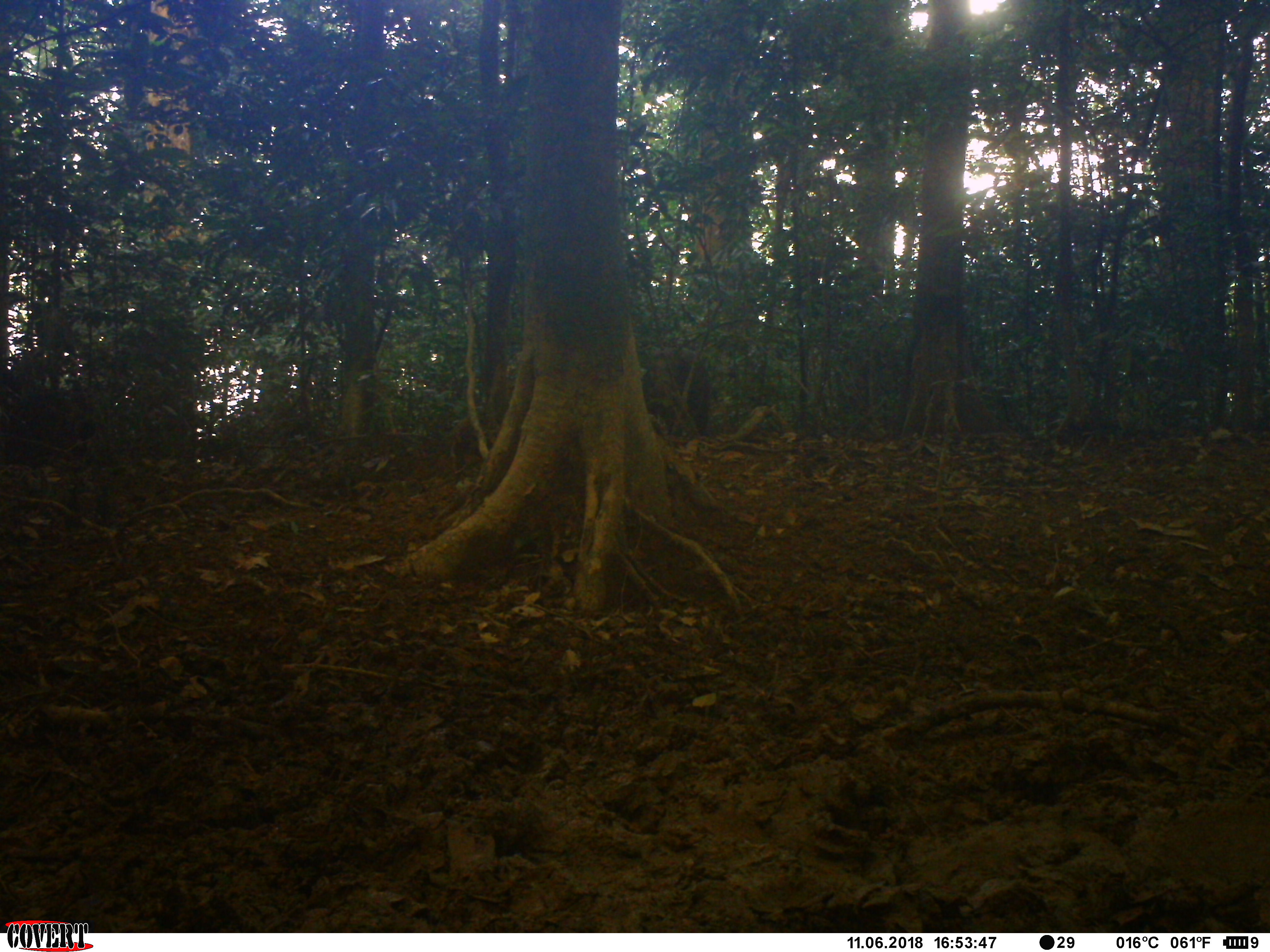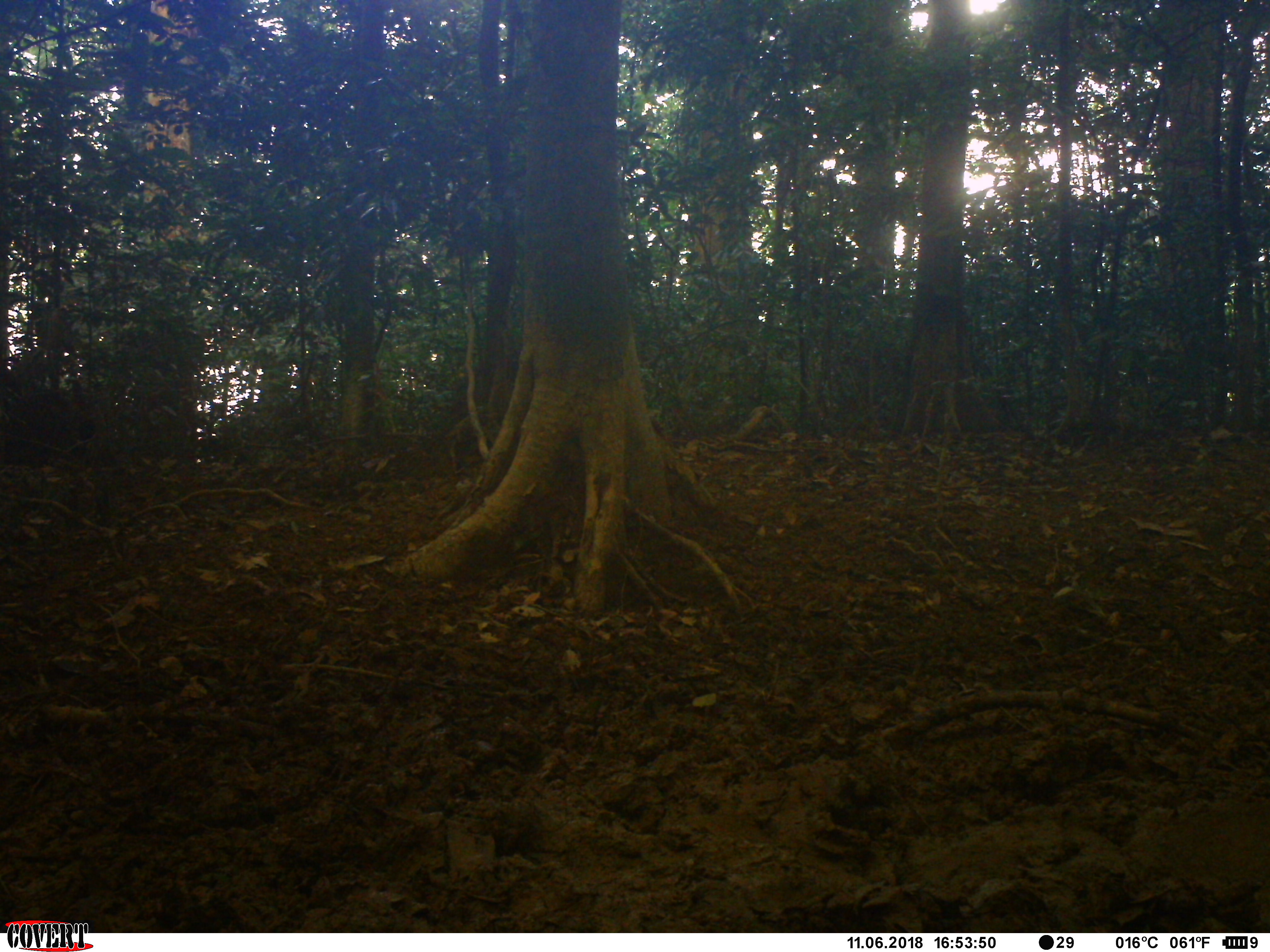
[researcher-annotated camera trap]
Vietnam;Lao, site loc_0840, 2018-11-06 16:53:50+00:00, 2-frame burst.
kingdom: Animalia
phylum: Chordata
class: Mammalia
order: Artiodactyla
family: Suidae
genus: Sus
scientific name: Sus scrofa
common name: eurasian wild pig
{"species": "eurasian wild pig (Sus scrofa)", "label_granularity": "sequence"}